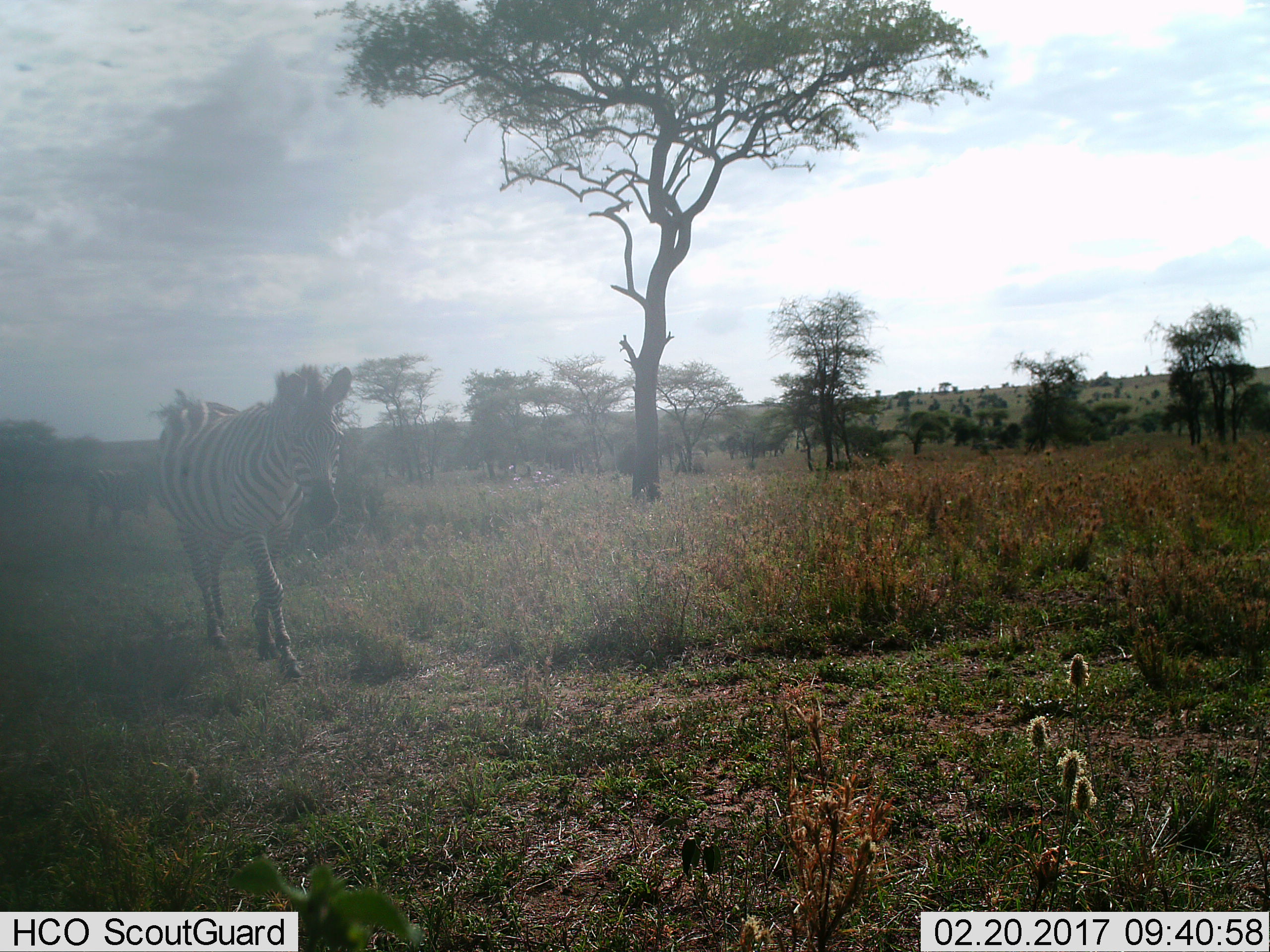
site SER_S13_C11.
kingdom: Animalia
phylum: Chordata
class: Mammalia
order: Perissodactyla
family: Equidae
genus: Equus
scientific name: Equus quagga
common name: plains zebra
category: zebraplains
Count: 2.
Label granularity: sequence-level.